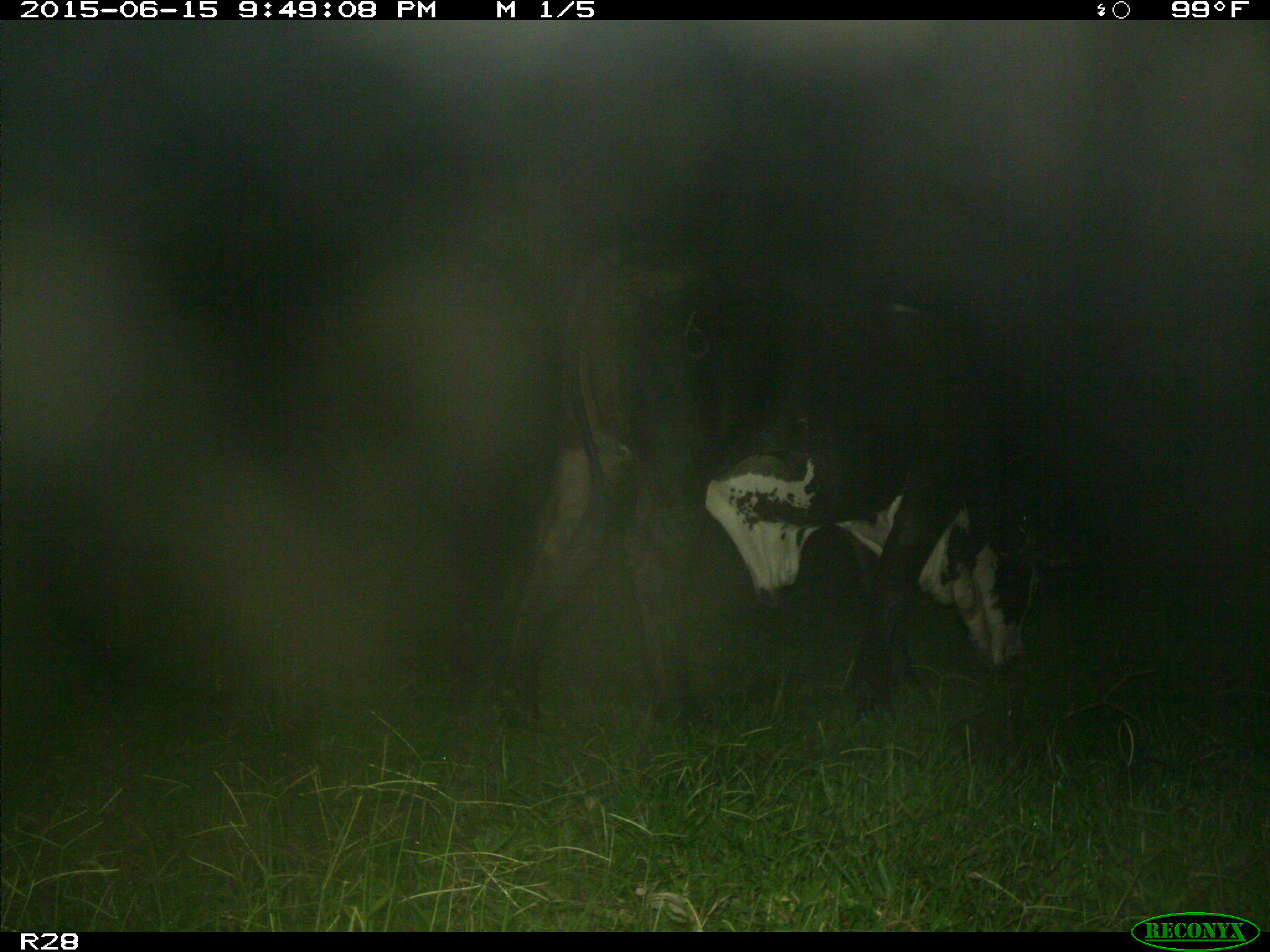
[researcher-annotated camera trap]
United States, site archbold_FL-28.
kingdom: Animalia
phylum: Chordata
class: Mammalia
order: Artiodactyla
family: Bovidae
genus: Bos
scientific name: Bos taurus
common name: domestic cow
Bos taurus (domestic cow).